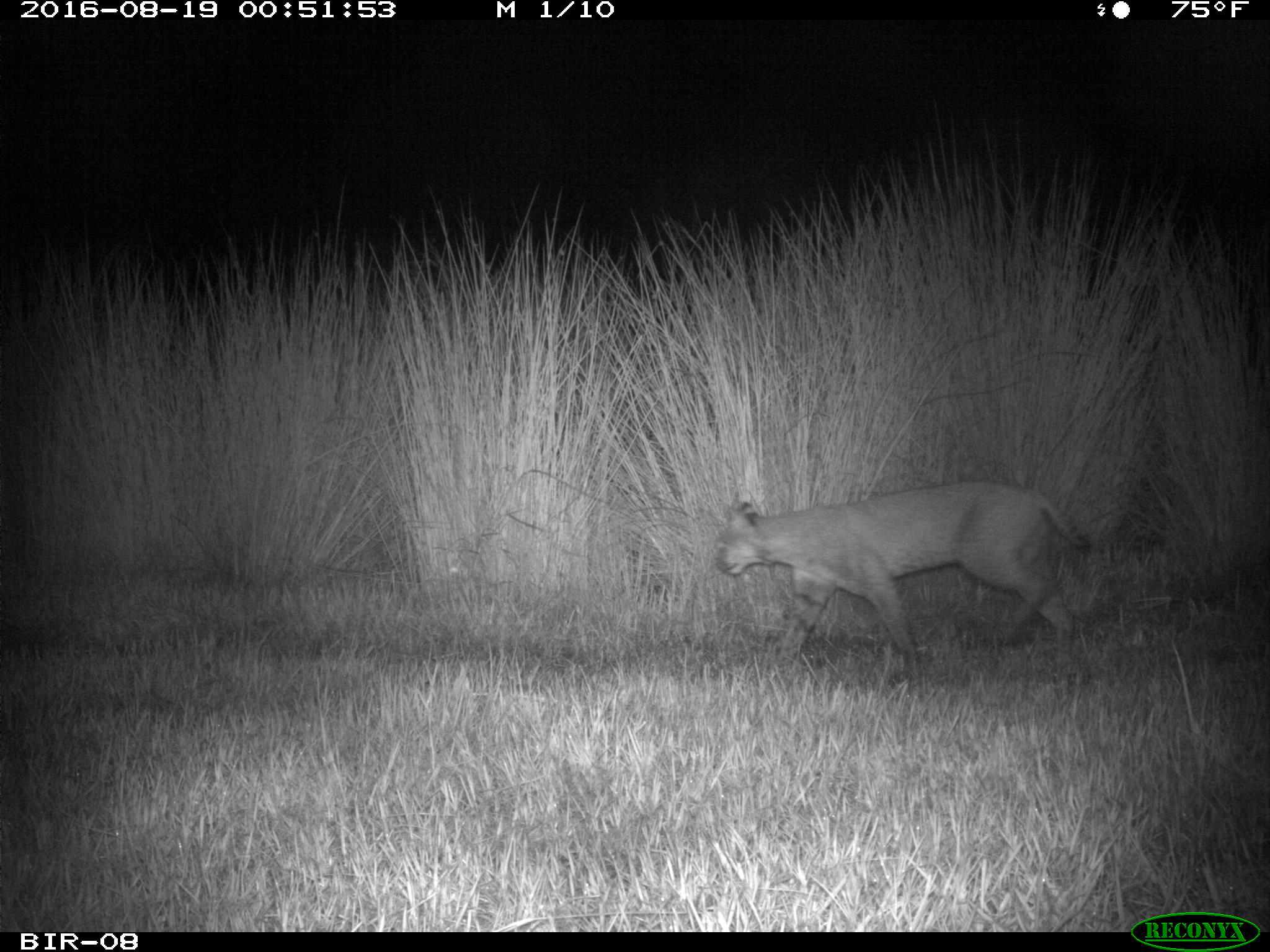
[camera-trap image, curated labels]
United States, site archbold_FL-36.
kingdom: Animalia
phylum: Chordata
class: Mammalia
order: Carnivora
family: Felidae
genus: Lynx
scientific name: Lynx rufus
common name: bobcat